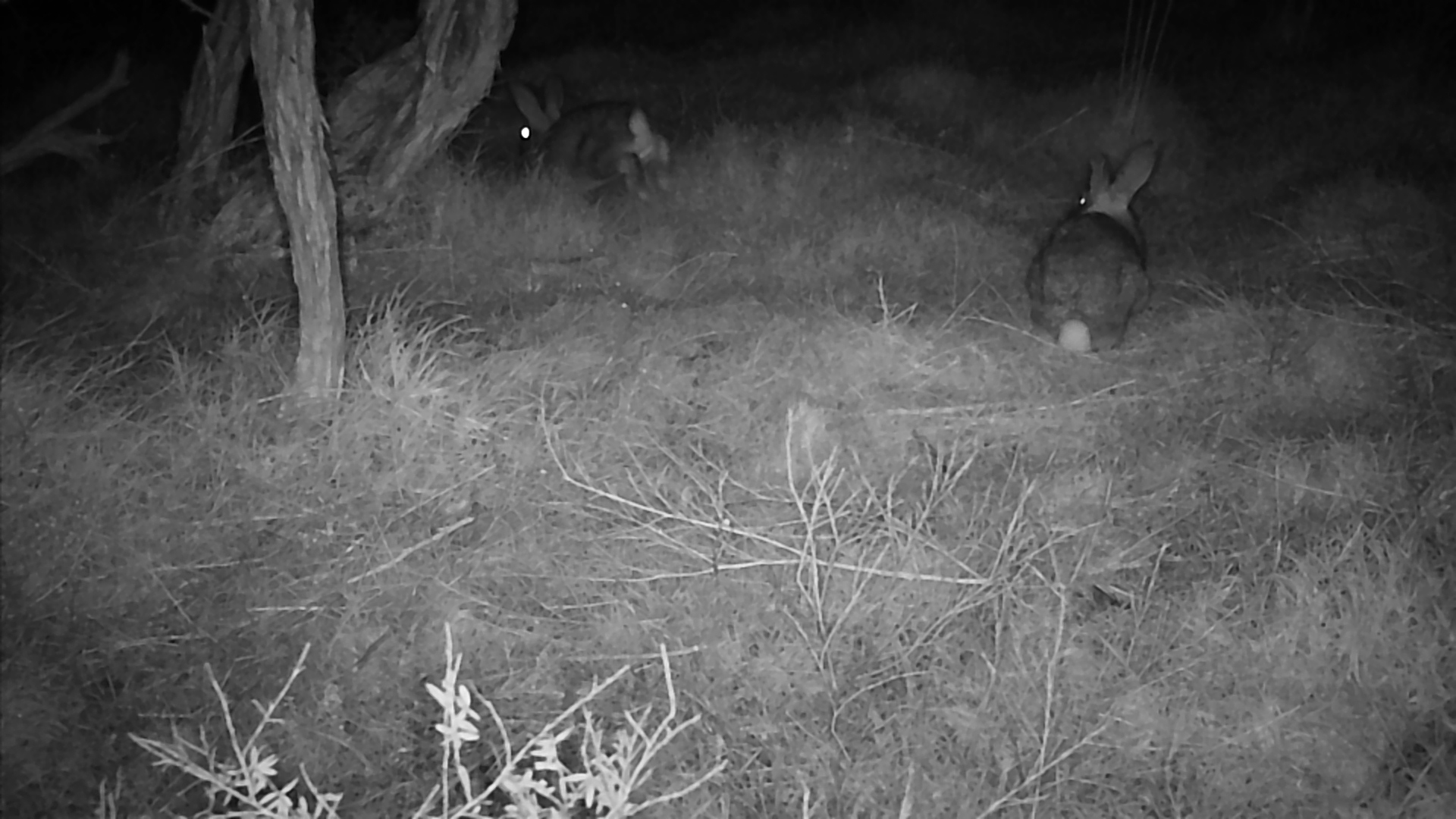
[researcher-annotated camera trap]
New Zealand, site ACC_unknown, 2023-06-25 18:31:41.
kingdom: Animalia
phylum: Chordata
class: Mammalia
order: Lagomorpha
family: Leporidae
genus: Oryctolagus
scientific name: Oryctolagus cuniculus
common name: european rabbit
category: rabbit